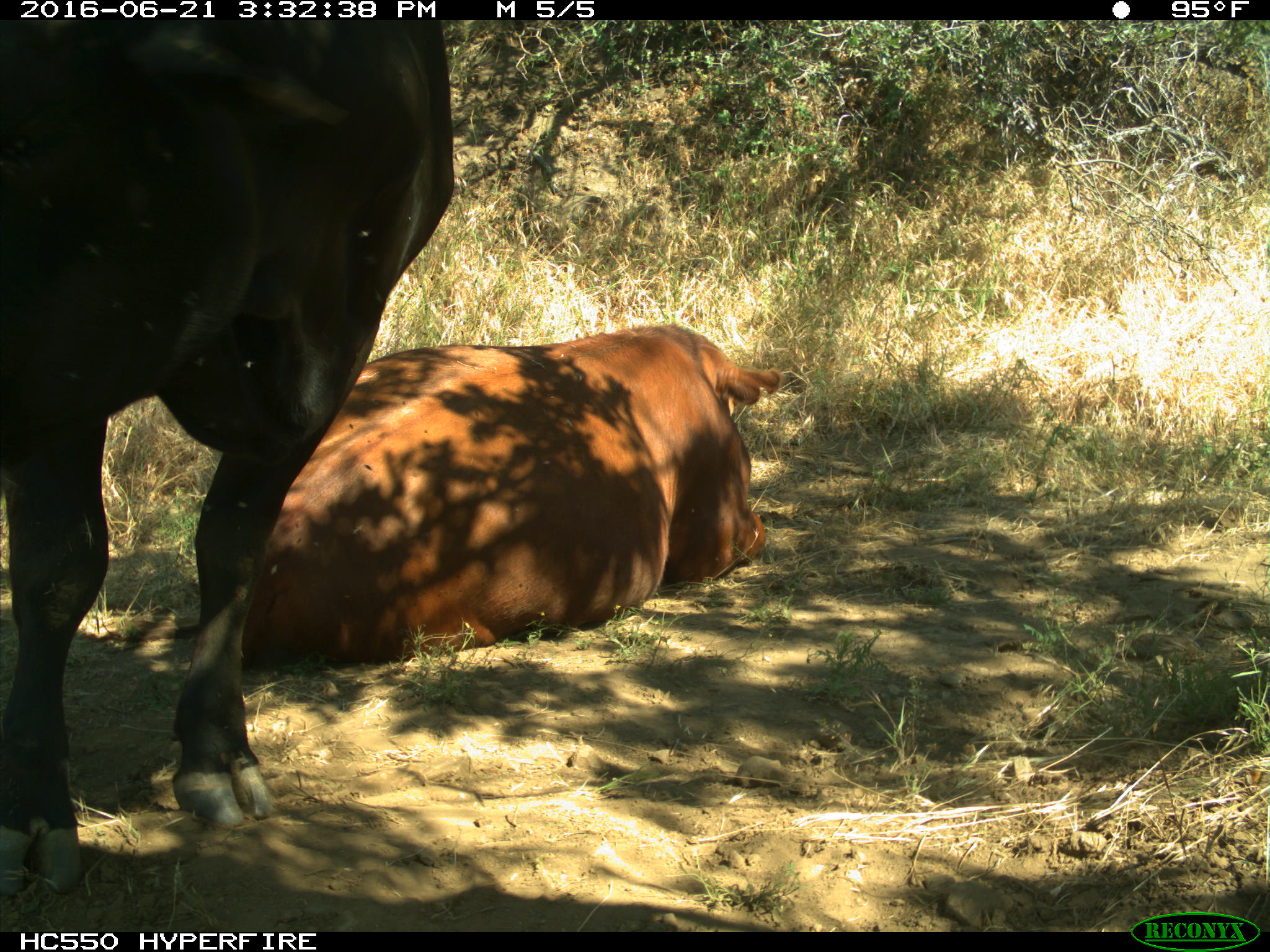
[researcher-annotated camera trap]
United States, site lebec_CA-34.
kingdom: Animalia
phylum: Chordata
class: Mammalia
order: Artiodactyla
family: Bovidae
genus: Bos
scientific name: Bos taurus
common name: domestic cow